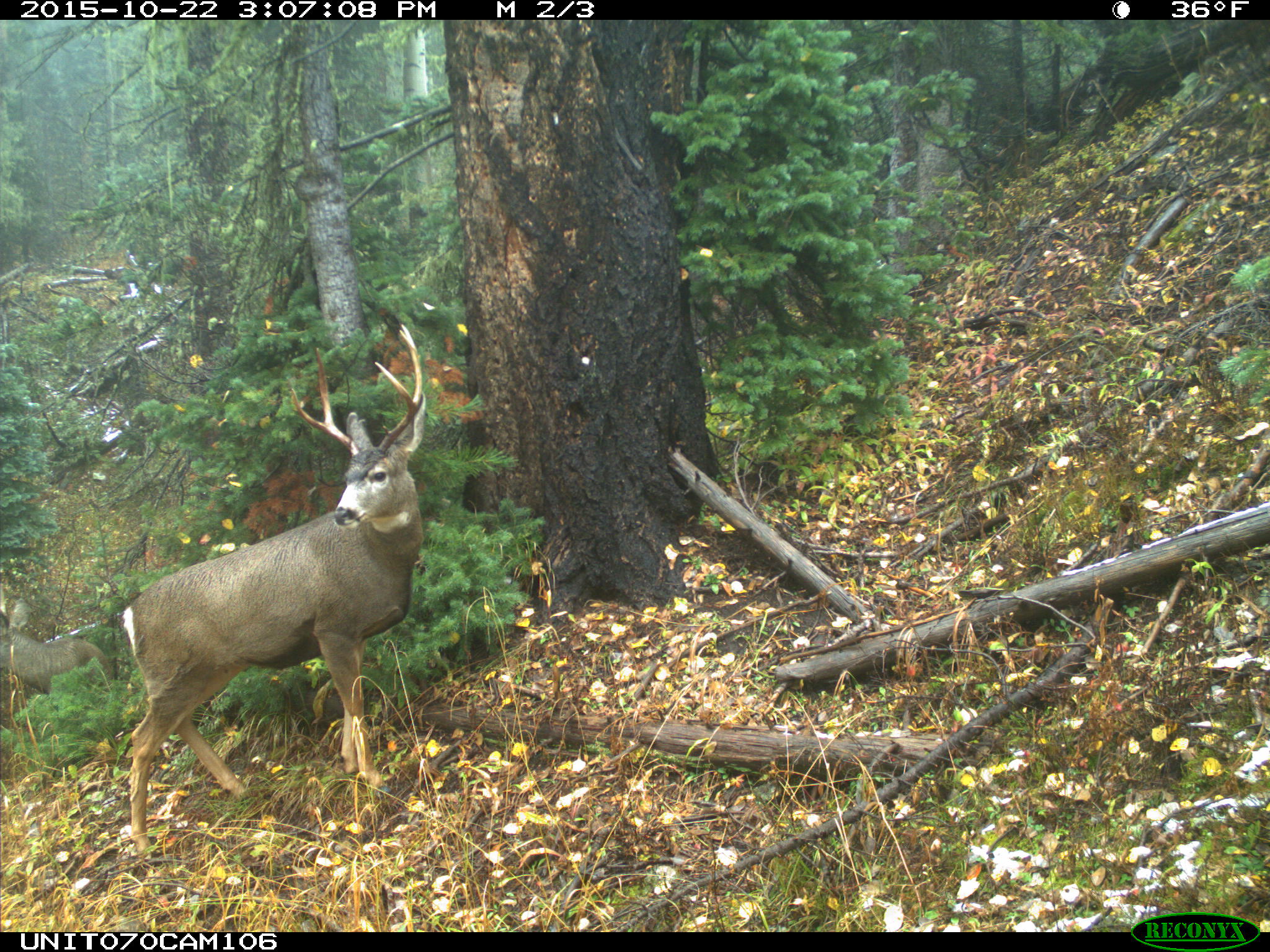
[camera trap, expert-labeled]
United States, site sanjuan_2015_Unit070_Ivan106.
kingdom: Animalia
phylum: Chordata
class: Mammalia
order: Artiodactyla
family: Cervidae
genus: Odocoileus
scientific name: Odocoileus hemionus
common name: mule deer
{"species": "Odocoileus hemionus (mule deer)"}